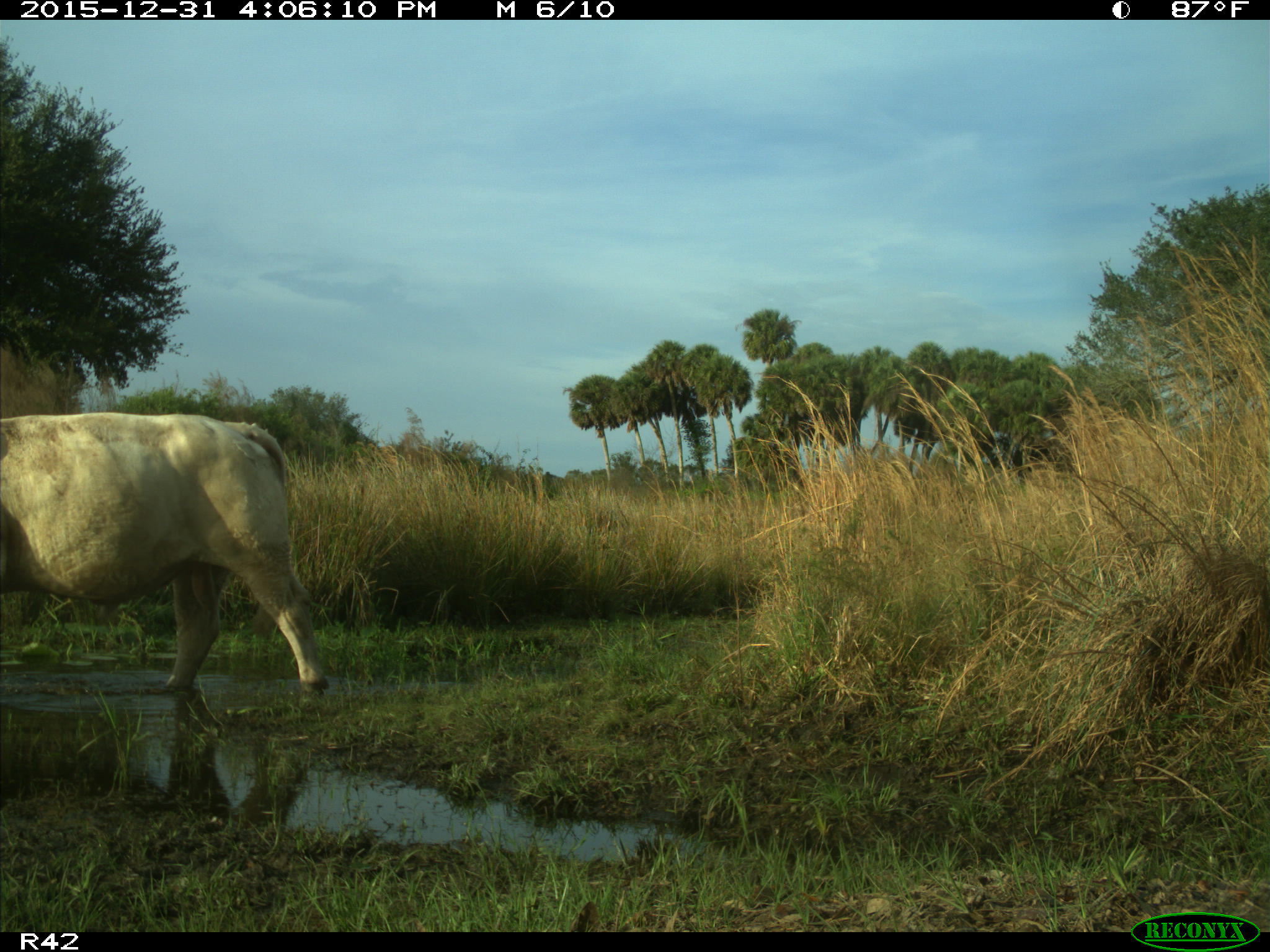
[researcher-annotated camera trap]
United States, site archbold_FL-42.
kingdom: Animalia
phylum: Chordata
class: Mammalia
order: Artiodactyla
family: Bovidae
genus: Bos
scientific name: Bos taurus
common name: domestic cow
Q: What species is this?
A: Bos taurus (domestic cow).